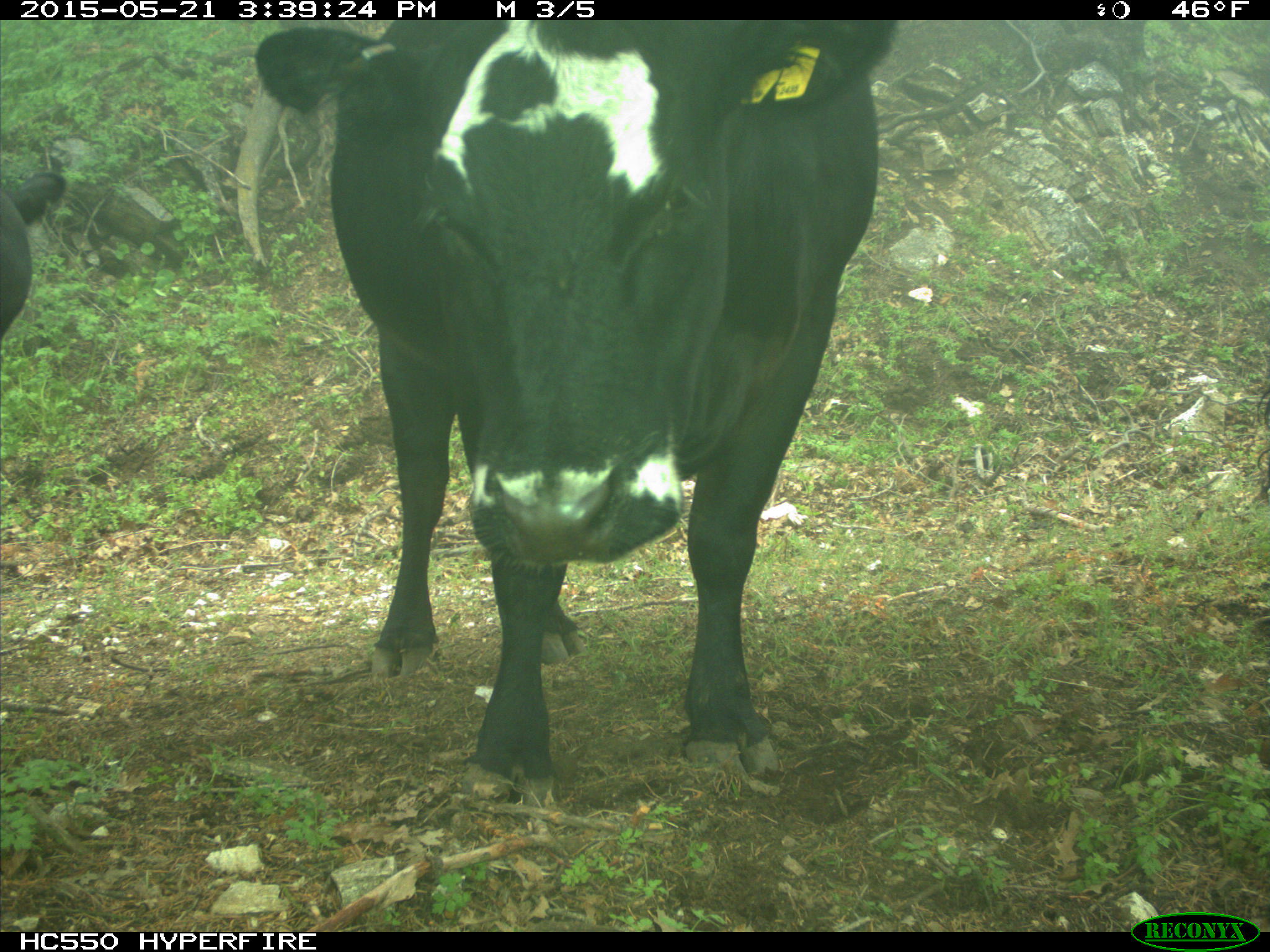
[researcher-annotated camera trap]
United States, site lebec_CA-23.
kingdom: Animalia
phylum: Chordata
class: Mammalia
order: Artiodactyla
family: Bovidae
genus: Bos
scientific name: Bos taurus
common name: domestic cow